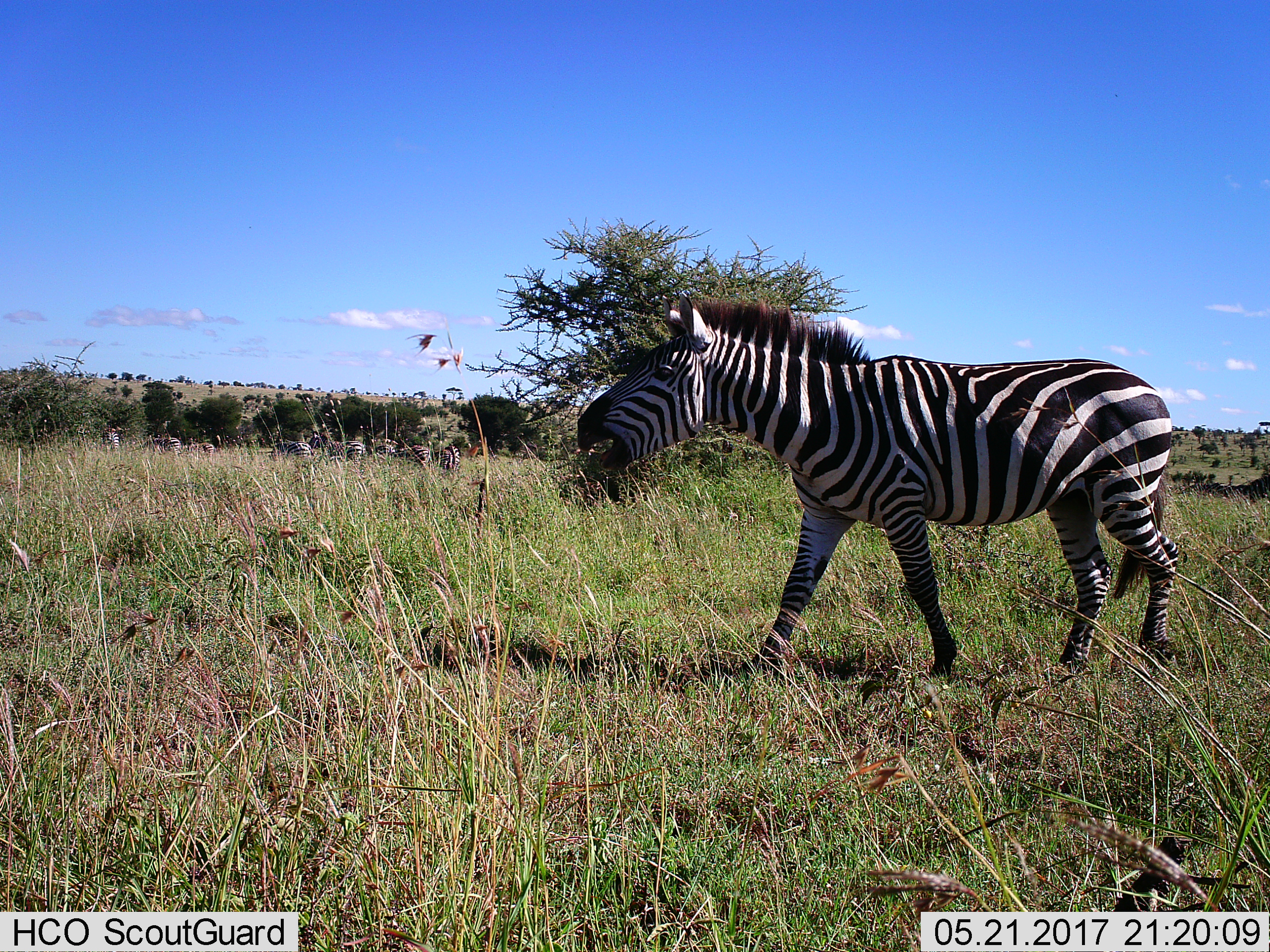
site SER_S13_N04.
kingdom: Animalia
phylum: Chordata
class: Mammalia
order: Perissodactyla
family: Equidae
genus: Equus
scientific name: Equus quagga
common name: plains zebra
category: zebraplains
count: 11-50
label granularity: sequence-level